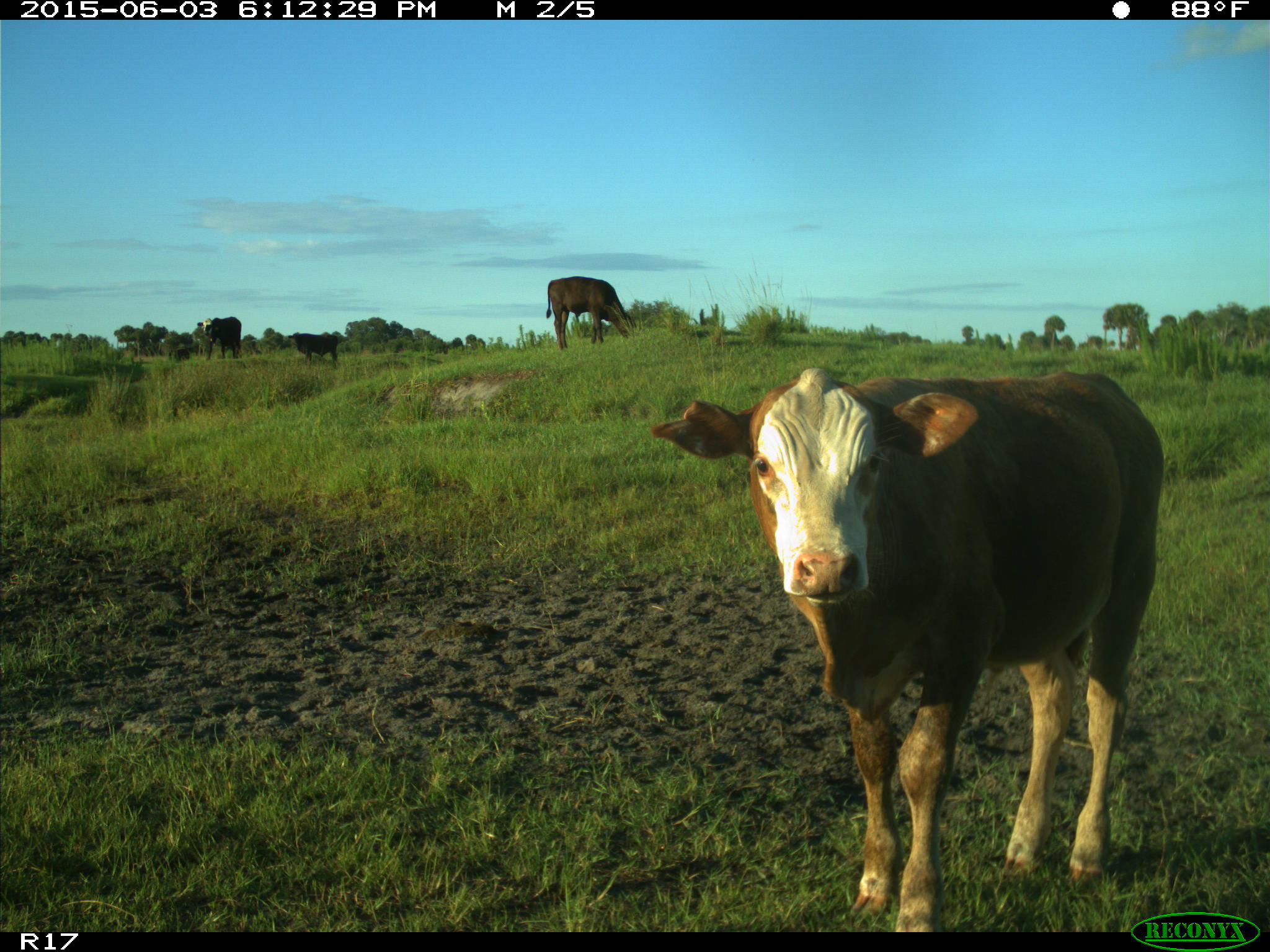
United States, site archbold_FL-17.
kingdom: Animalia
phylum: Chordata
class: Mammalia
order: Artiodactyla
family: Bovidae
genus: Bos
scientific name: Bos taurus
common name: domestic cow